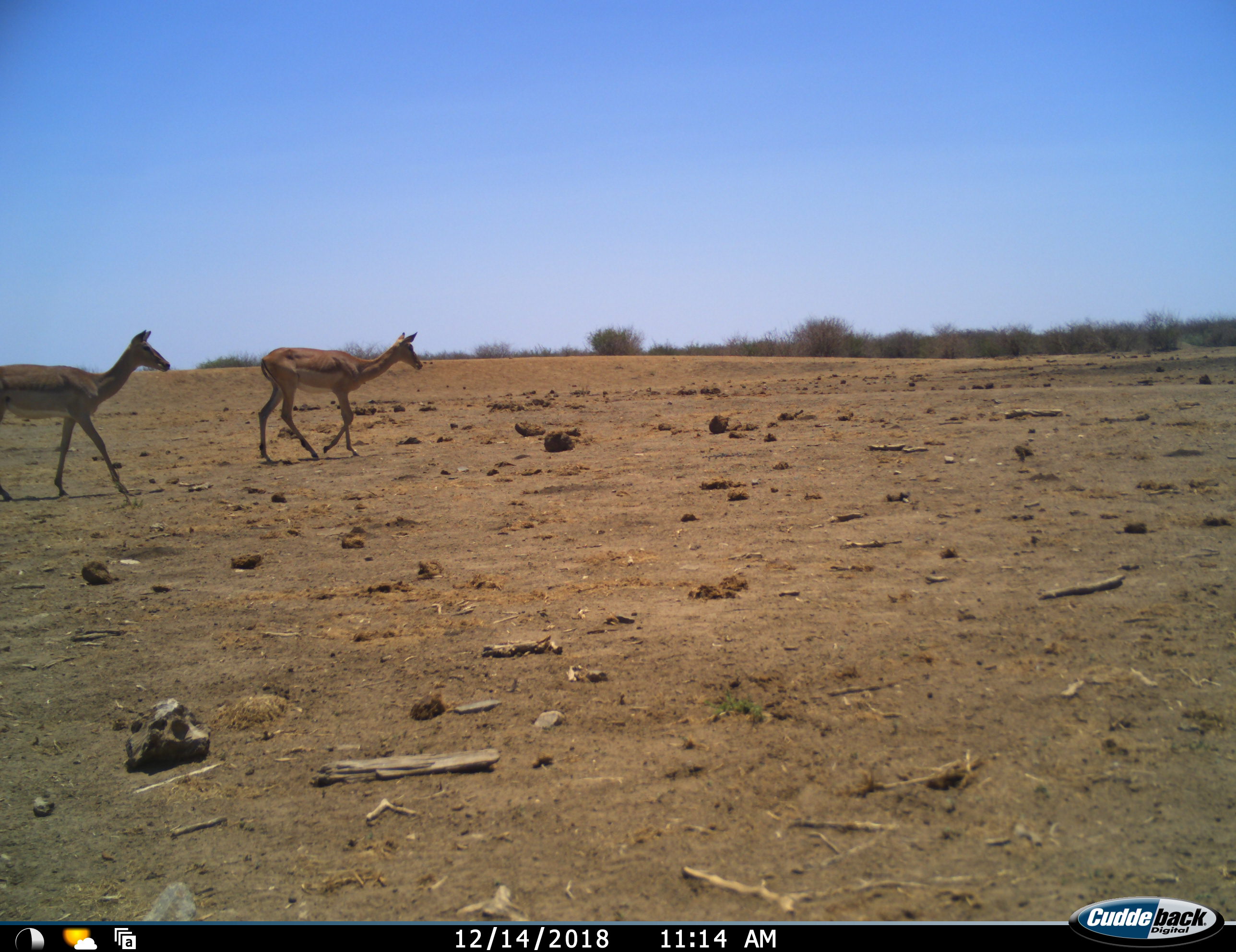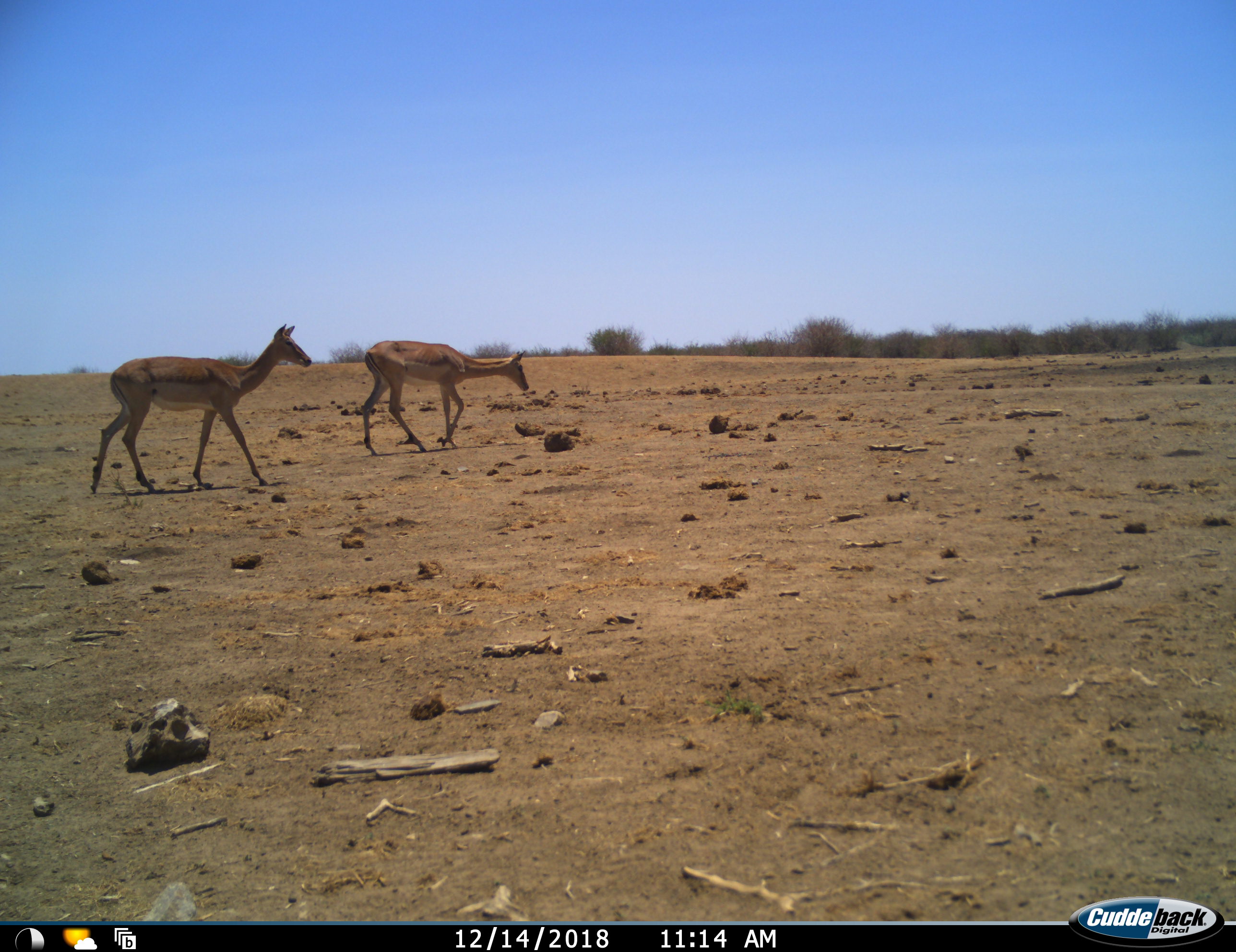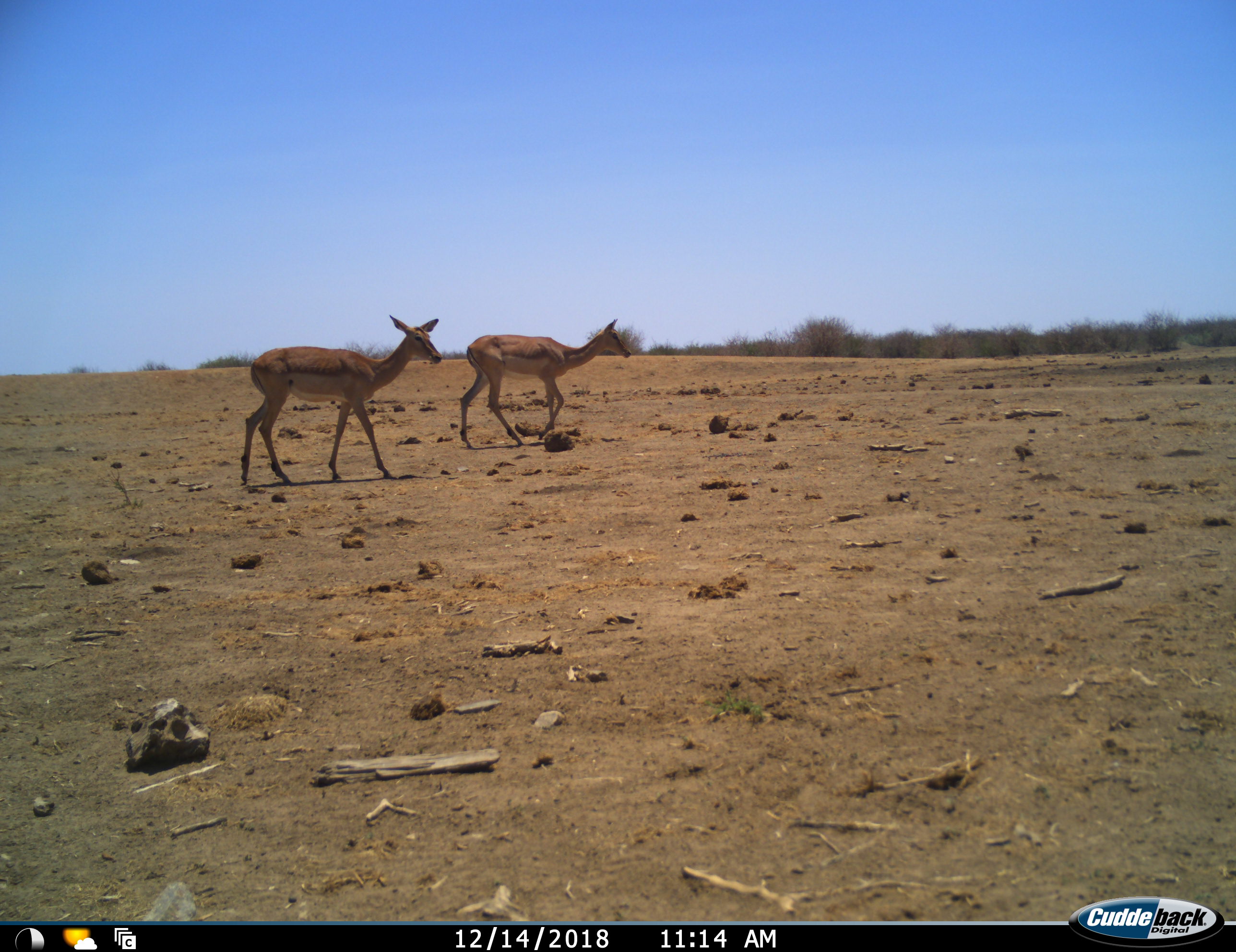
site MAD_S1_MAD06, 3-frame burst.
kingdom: Animalia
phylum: Chordata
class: Mammalia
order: Artiodactyla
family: Bovidae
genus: Aepyceros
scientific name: Aepyceros melampus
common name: impala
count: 2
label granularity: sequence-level